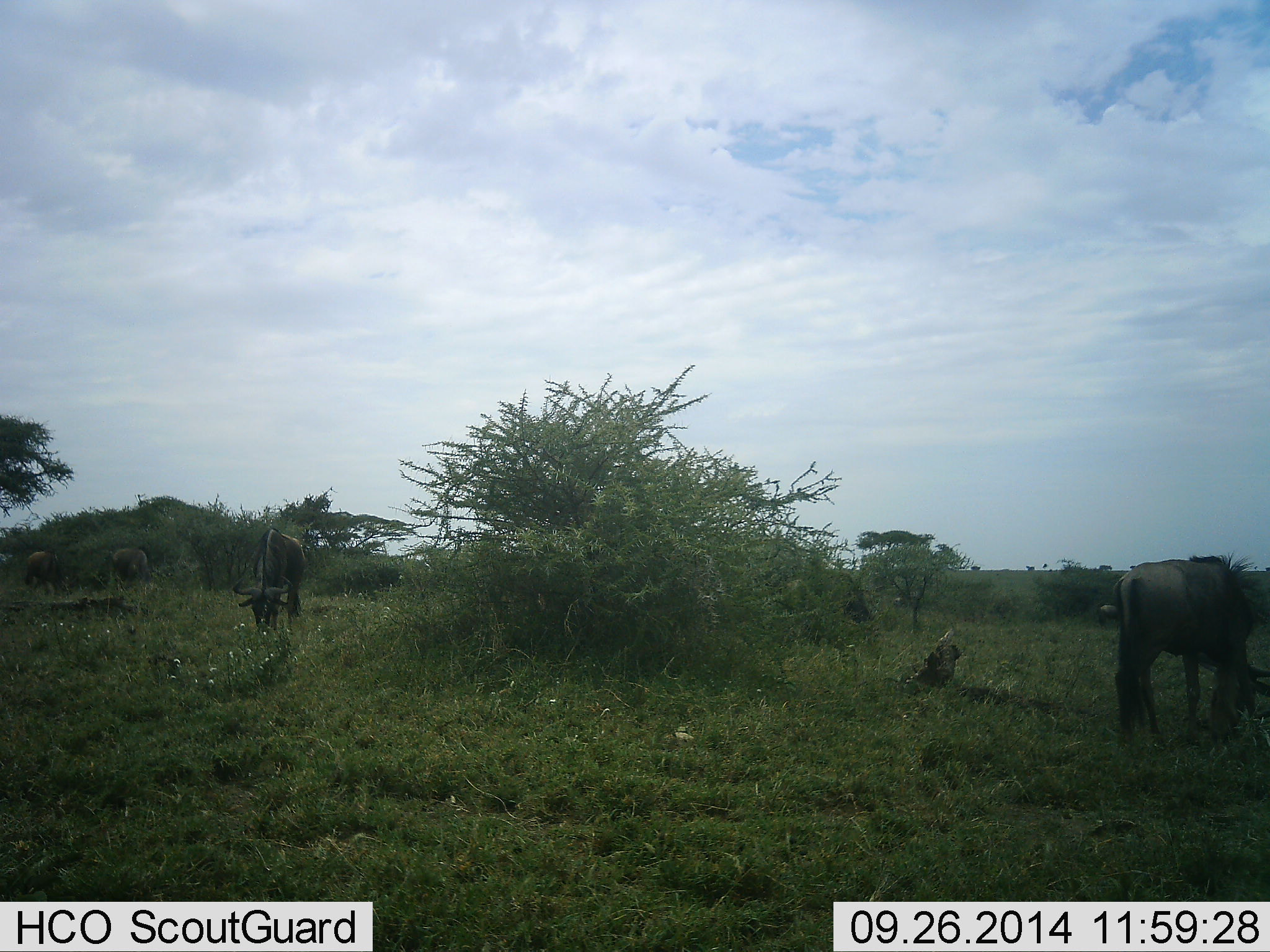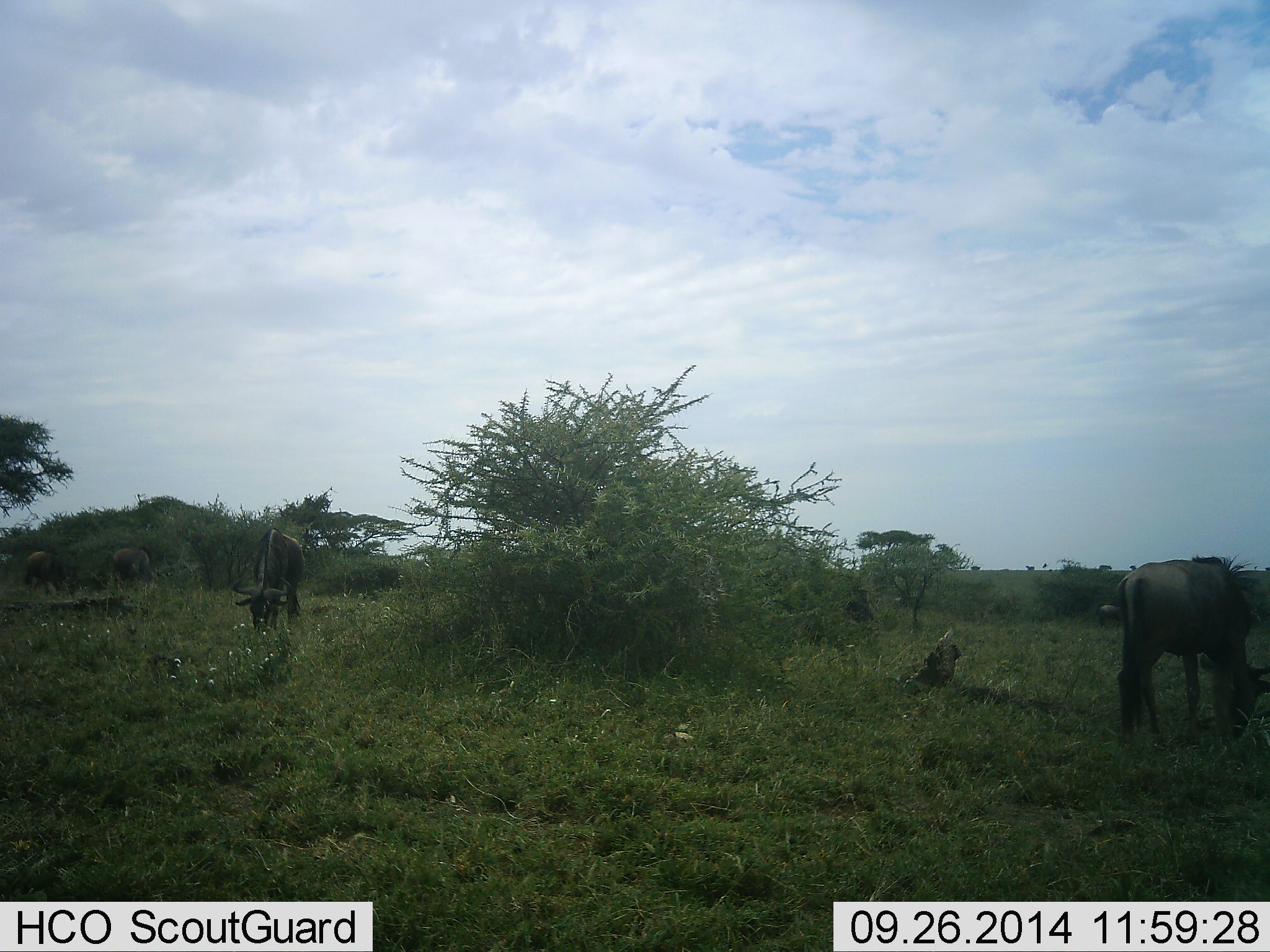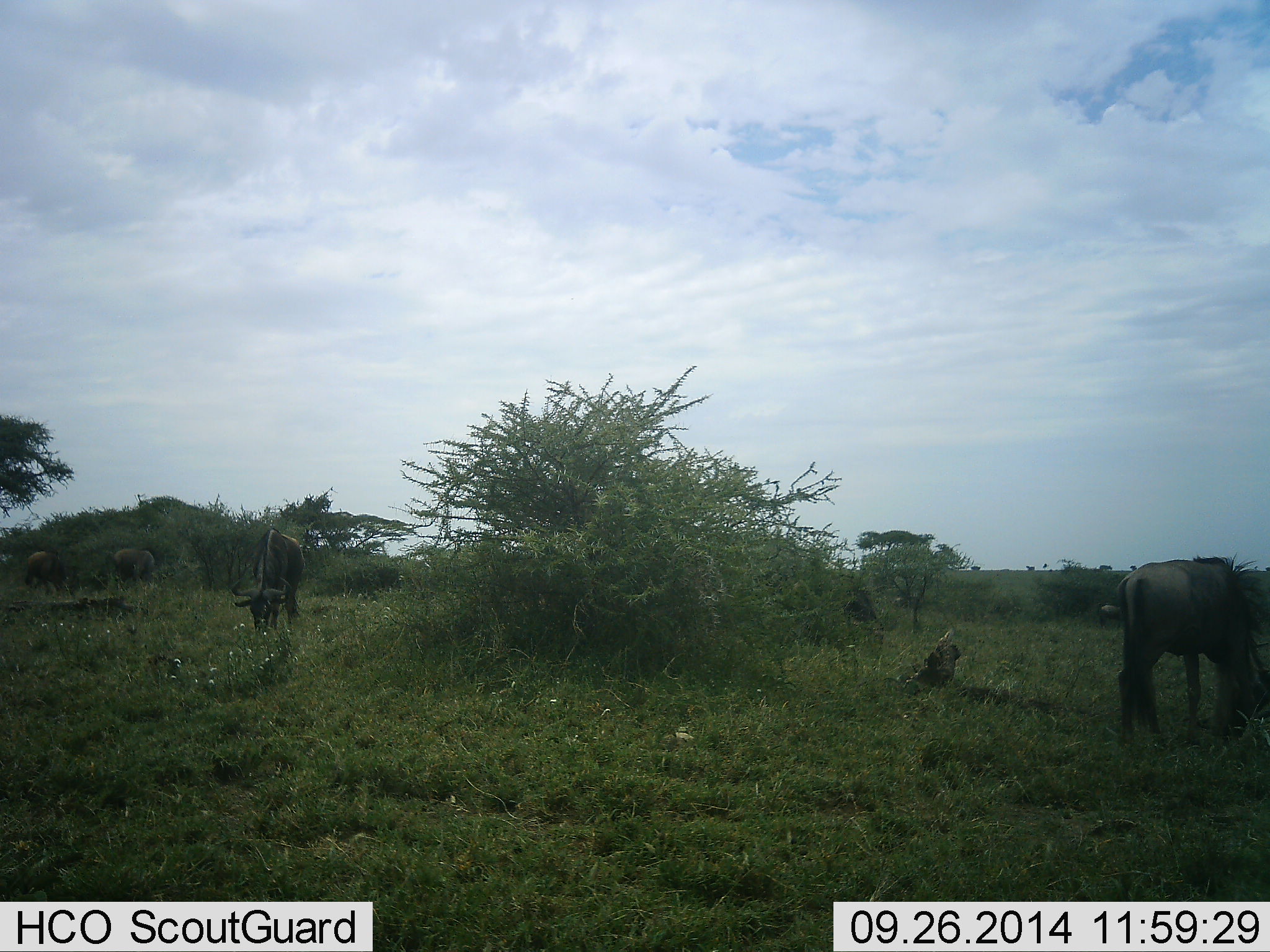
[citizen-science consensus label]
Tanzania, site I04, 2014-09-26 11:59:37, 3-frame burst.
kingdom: Animalia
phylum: Chordata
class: Mammalia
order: Artiodactyla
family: Bovidae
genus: Connochaetes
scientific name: Connochaetes taurinus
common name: blue wildebeest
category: wildebeest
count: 4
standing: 30%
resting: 0%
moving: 0%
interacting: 0%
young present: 0%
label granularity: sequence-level